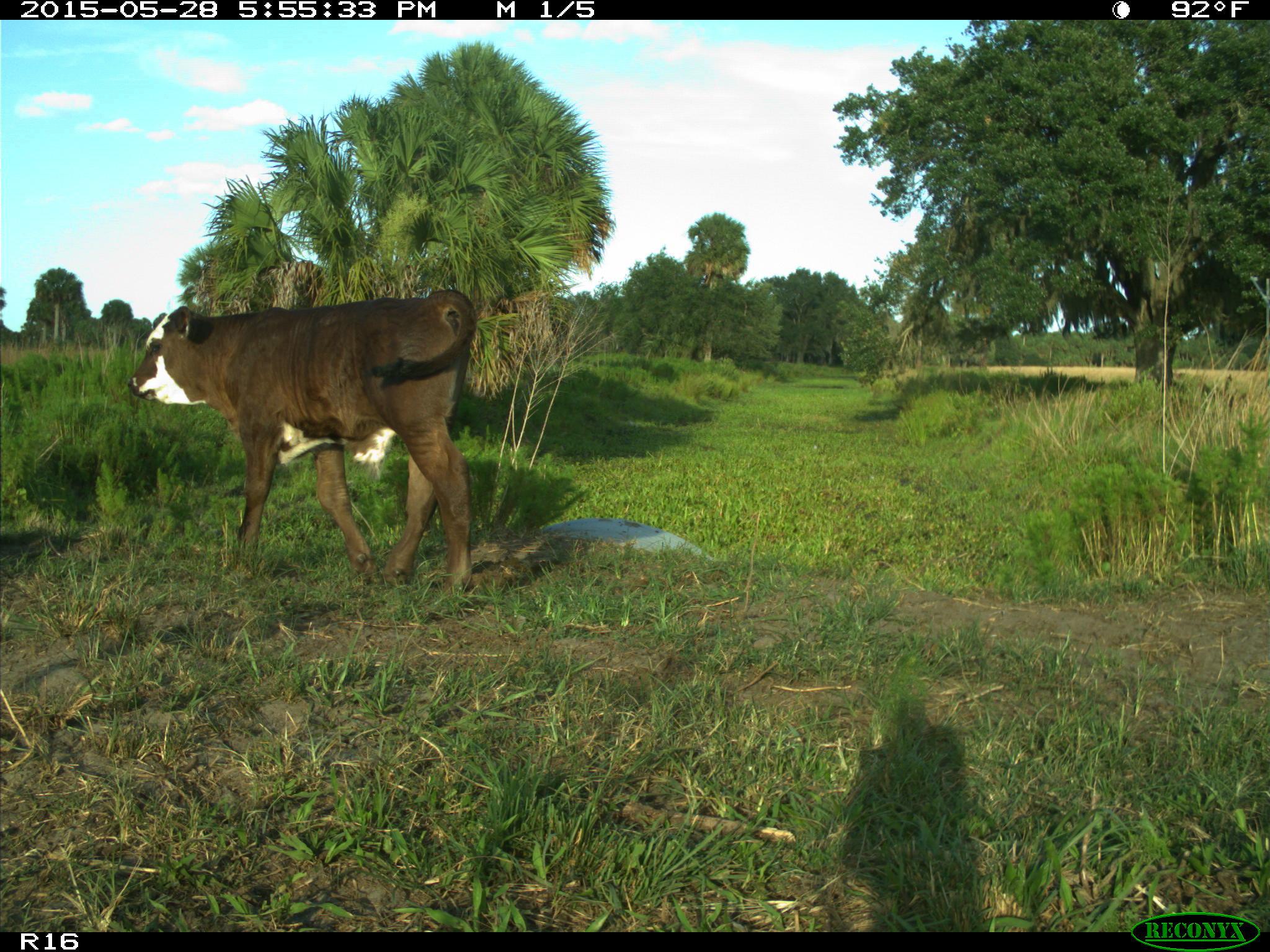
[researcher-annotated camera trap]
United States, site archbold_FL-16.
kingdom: Animalia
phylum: Chordata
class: Mammalia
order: Artiodactyla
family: Bovidae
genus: Bos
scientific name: Bos taurus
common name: domestic cow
Bos taurus (domestic cow).